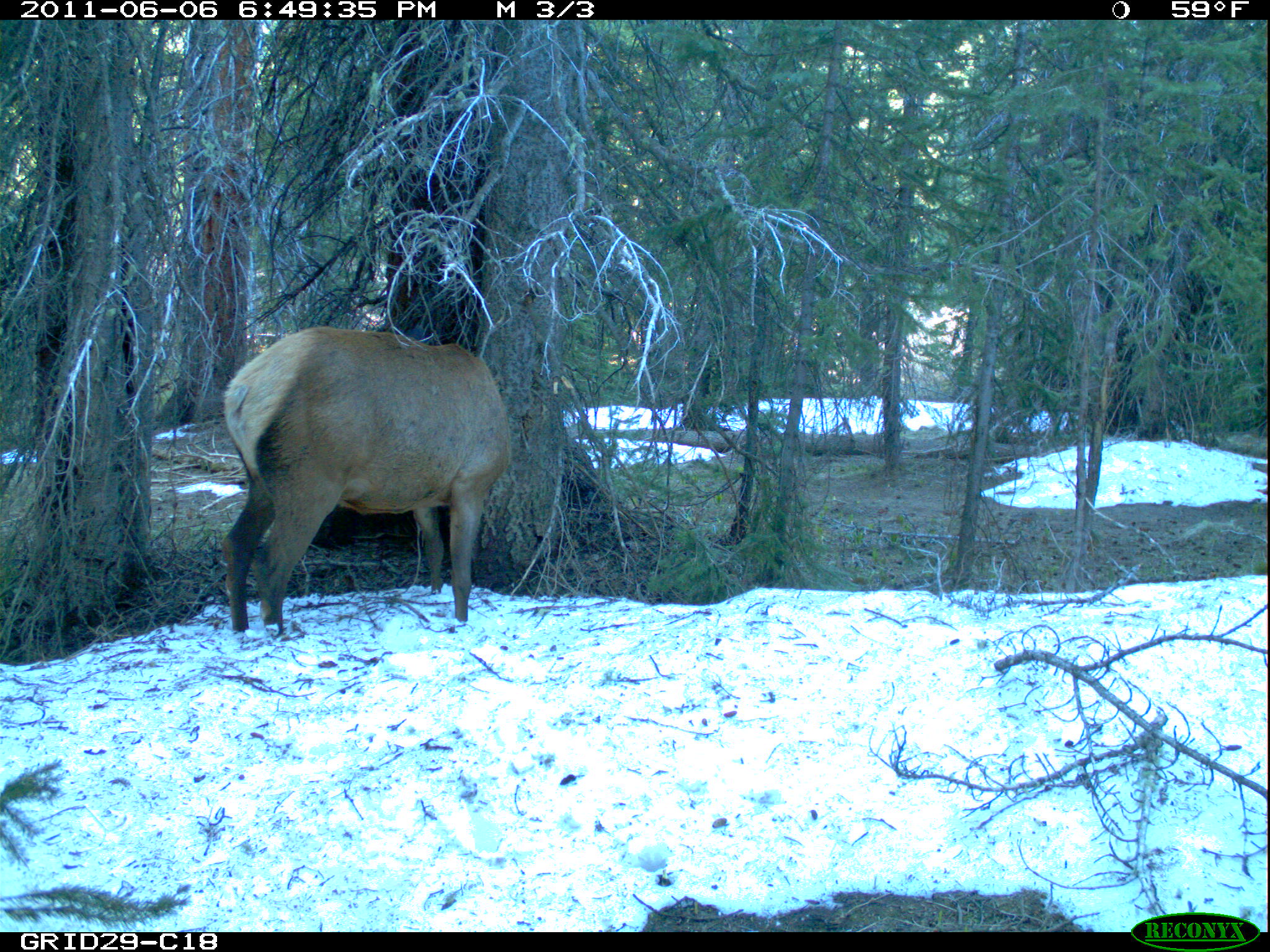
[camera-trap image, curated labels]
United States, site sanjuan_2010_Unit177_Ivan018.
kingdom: Animalia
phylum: Chordata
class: Mammalia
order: Artiodactyla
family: Cervidae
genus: Cervus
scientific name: Cervus elaphus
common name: red deer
Cervus elaphus (red deer).